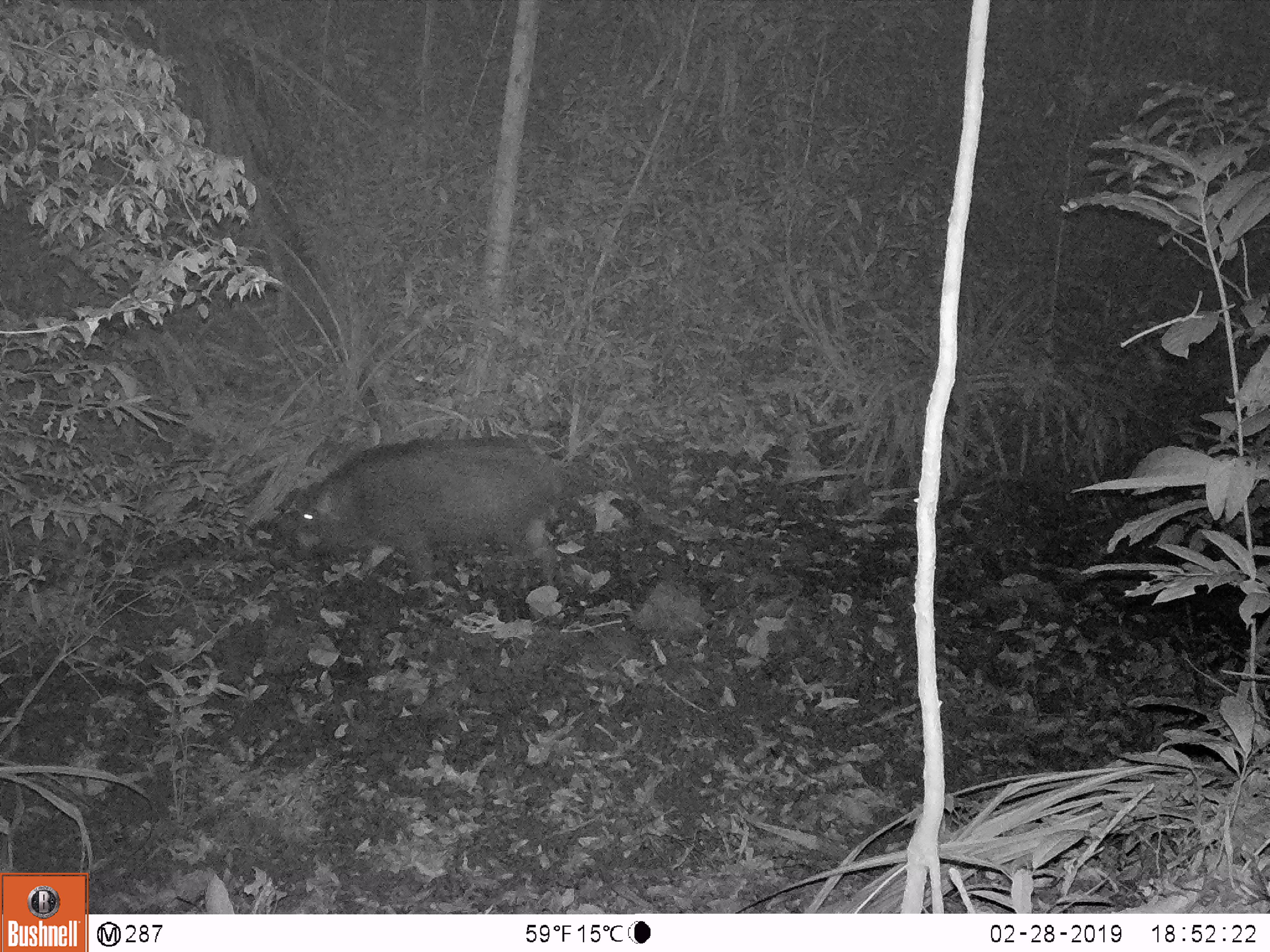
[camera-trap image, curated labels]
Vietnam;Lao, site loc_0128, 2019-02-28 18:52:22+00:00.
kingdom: Animalia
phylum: Chordata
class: Mammalia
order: Artiodactyla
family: Suidae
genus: Sus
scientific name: Sus scrofa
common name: eurasian wild pig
Eurasian wild pig (Sus scrofa). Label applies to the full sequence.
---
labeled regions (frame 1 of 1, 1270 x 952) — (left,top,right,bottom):
eurasian wild pig: (292,434,562,586)